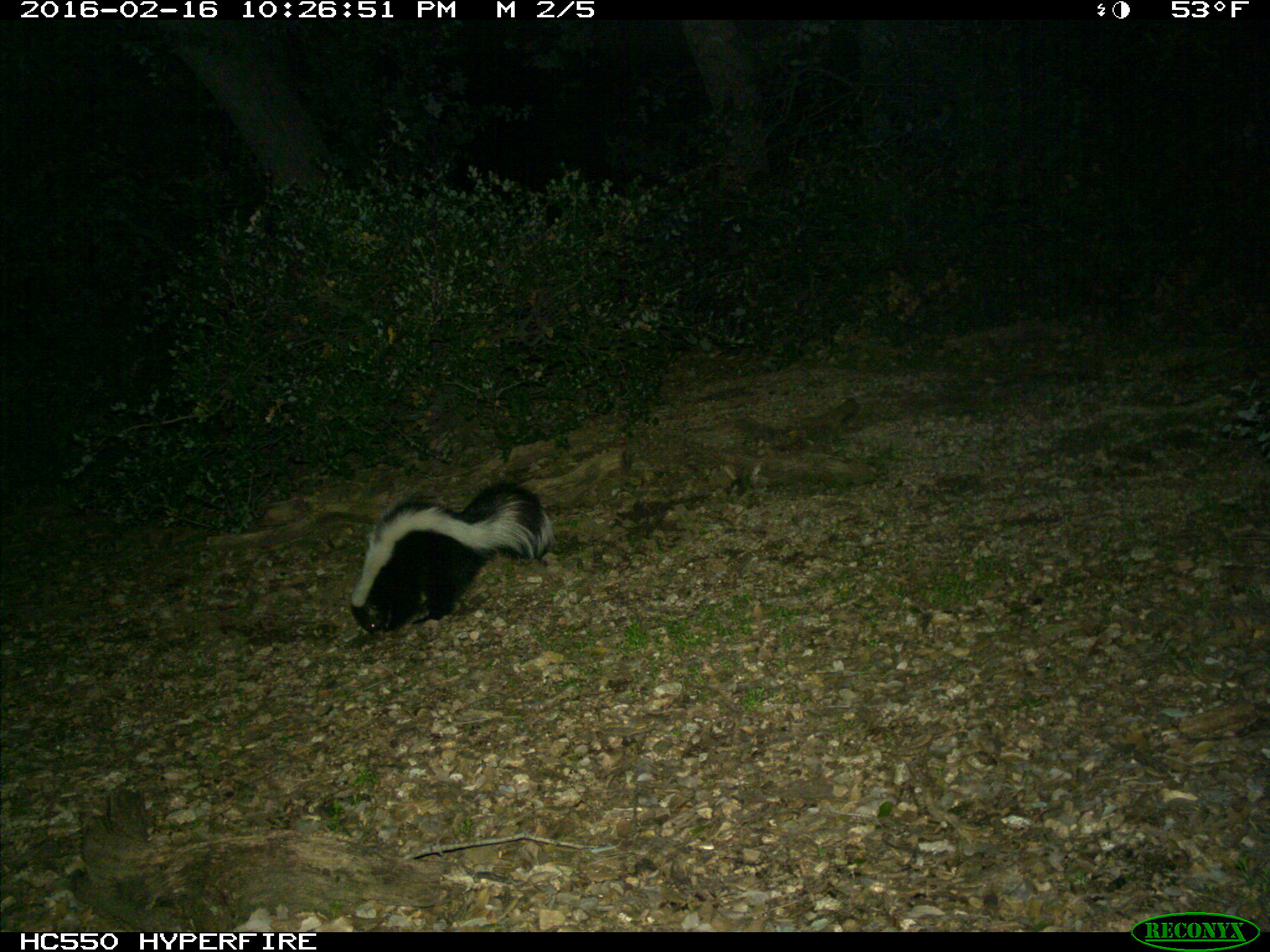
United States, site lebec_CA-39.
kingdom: Animalia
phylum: Chordata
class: Mammalia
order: Carnivora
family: Mephitidae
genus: Mephitis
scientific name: Mephitis mephitis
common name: striped skunk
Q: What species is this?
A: Mephitis mephitis (striped skunk).